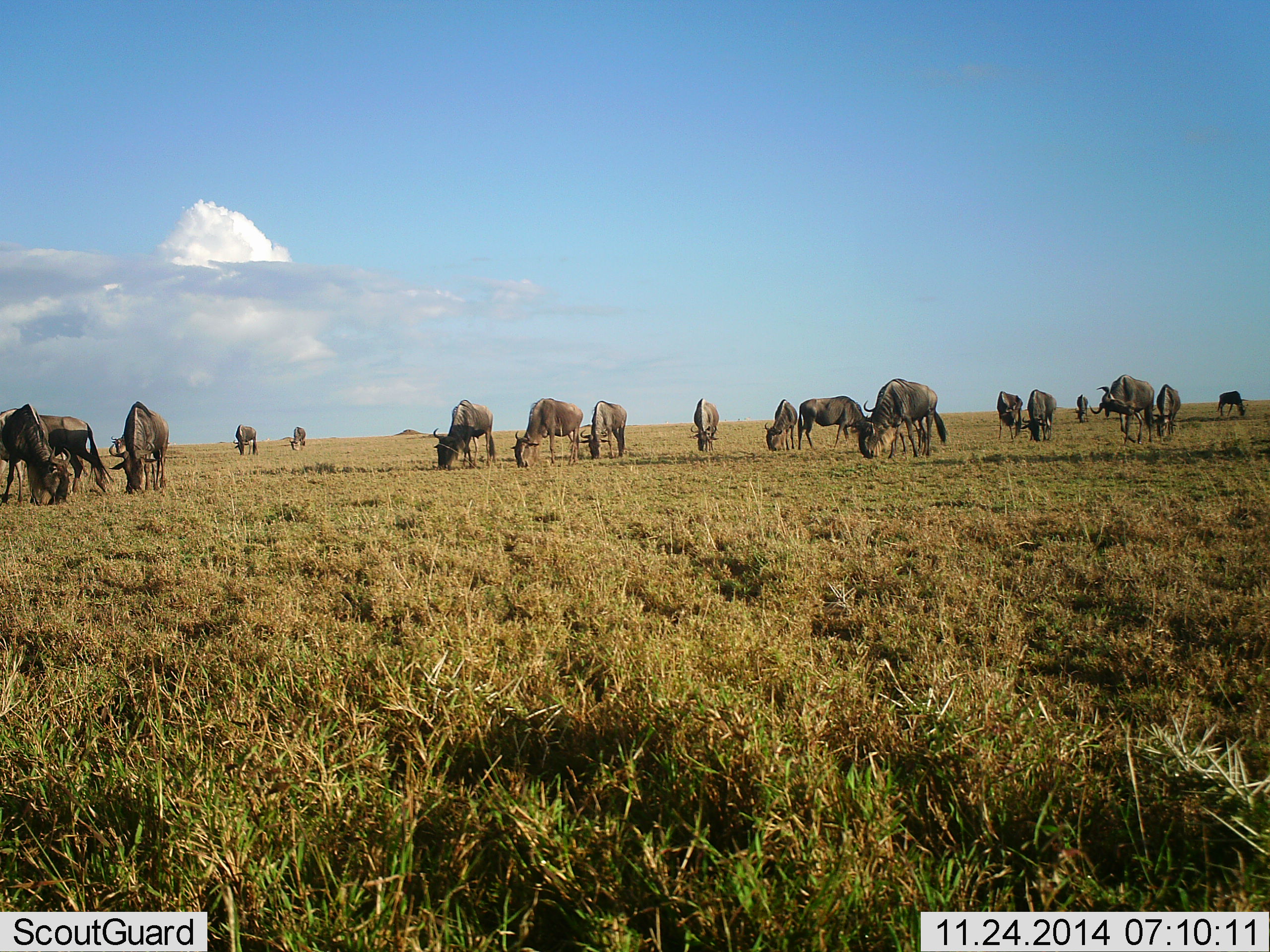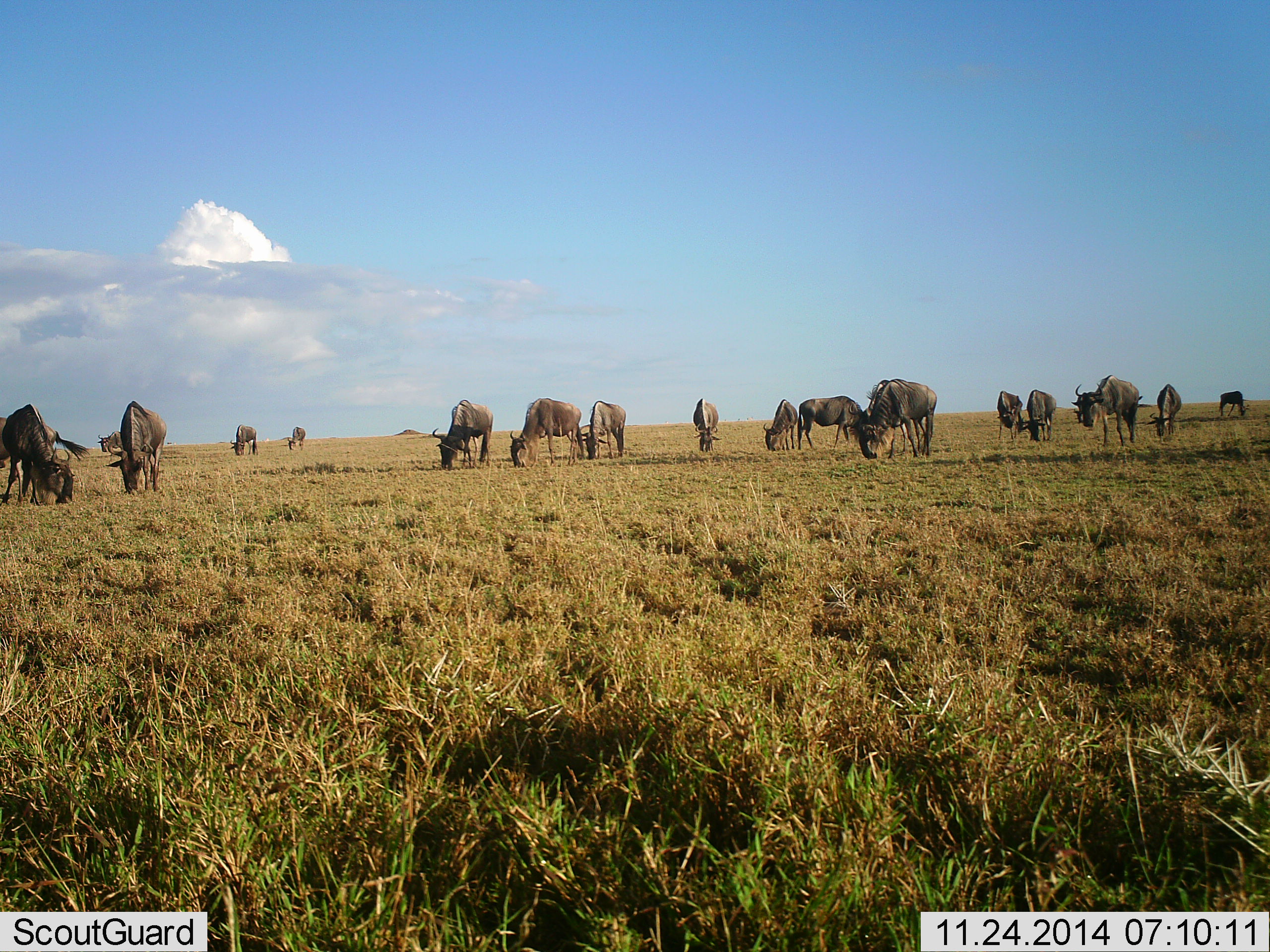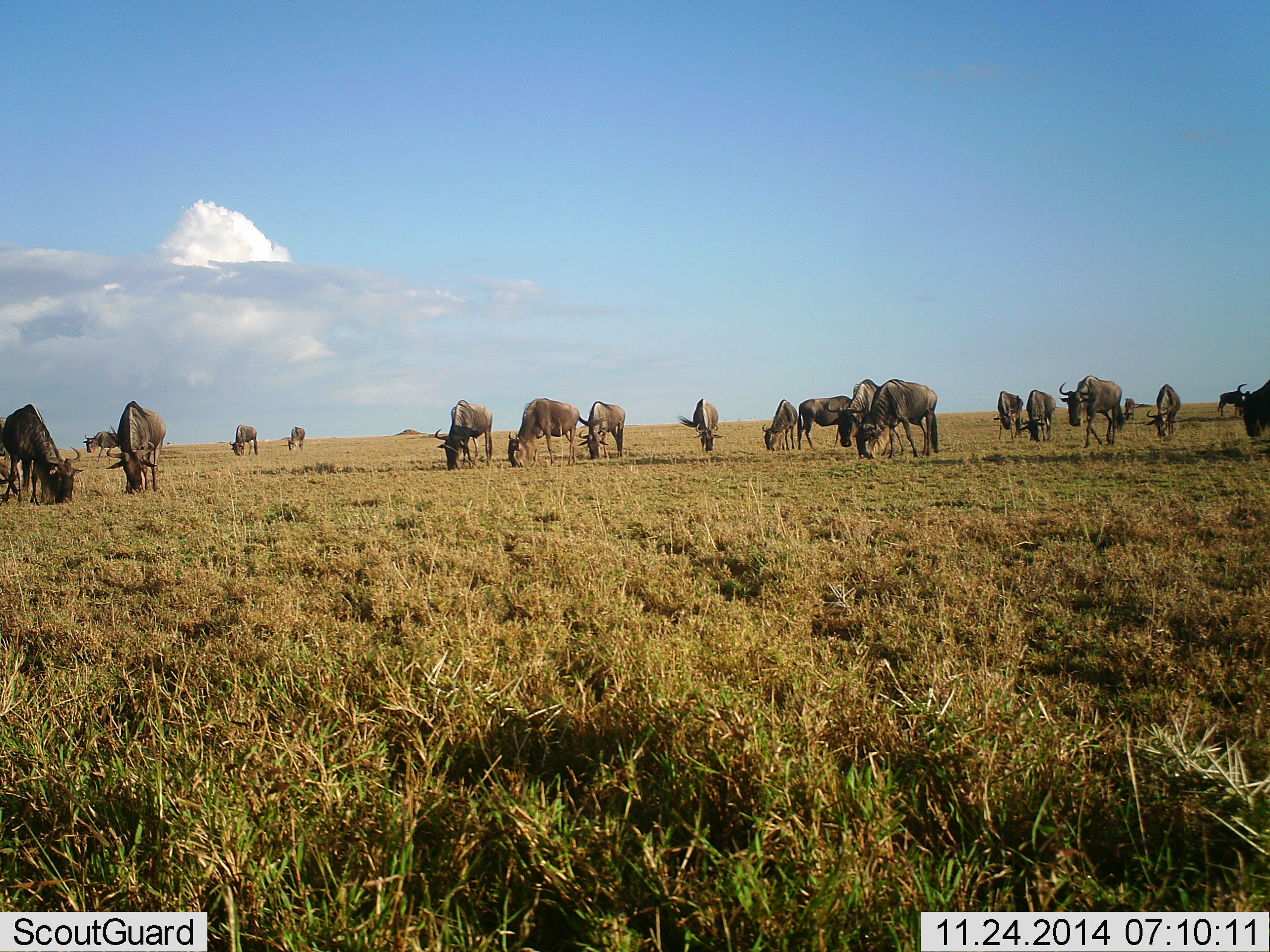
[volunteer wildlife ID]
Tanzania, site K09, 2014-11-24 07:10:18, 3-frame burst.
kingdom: Animalia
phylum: Chordata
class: Mammalia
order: Artiodactyla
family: Bovidae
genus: Connochaetes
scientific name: Connochaetes taurinus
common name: blue wildebeest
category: wildebeest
Wildebeest (blue wildebeest) (Connochaetes taurinus), count 11-50. Behavior (volunteer vote fractions): standing 20%, resting 0%, moving 0%, interacting 0%. Young present (vote fraction): 0%. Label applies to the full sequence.